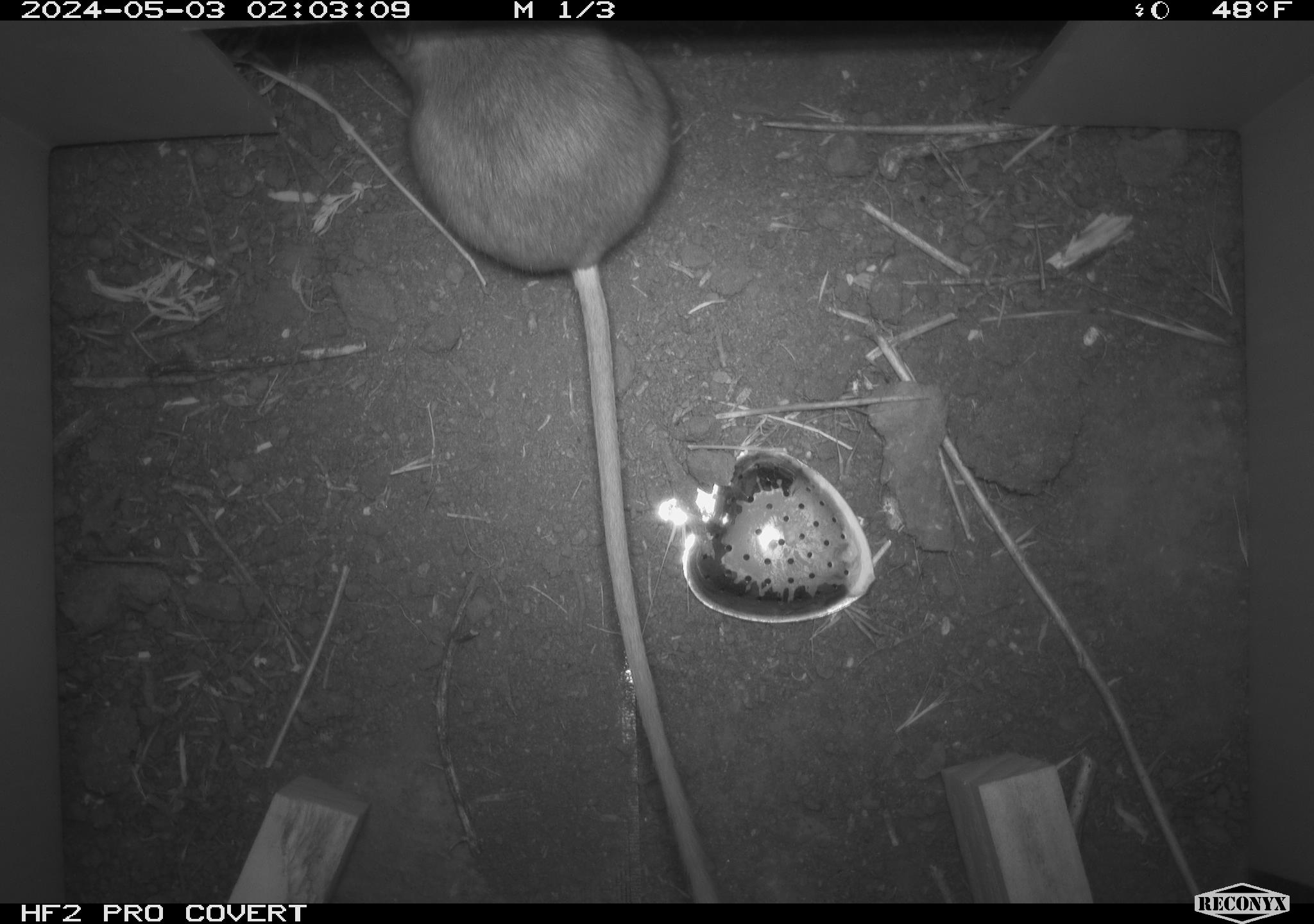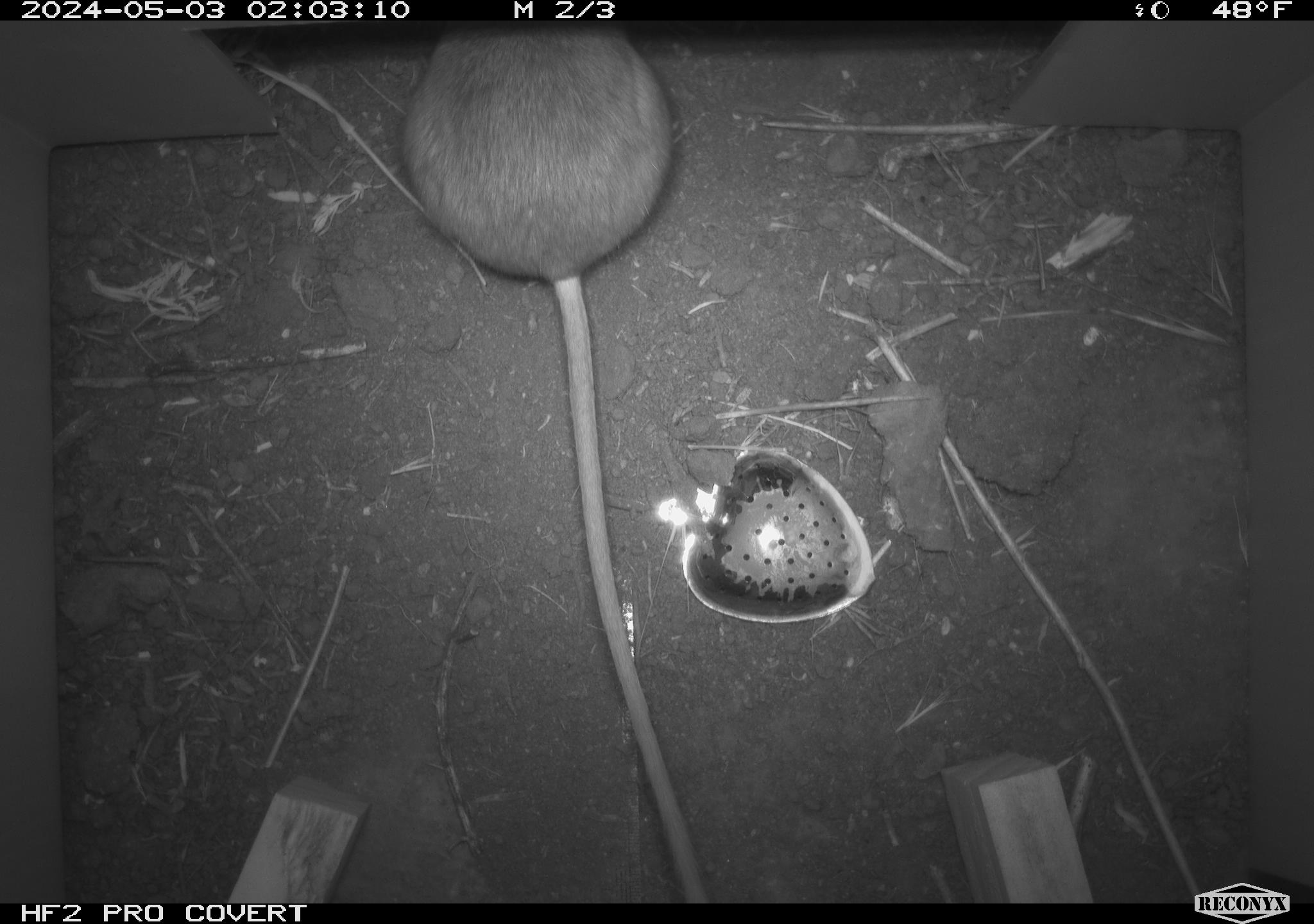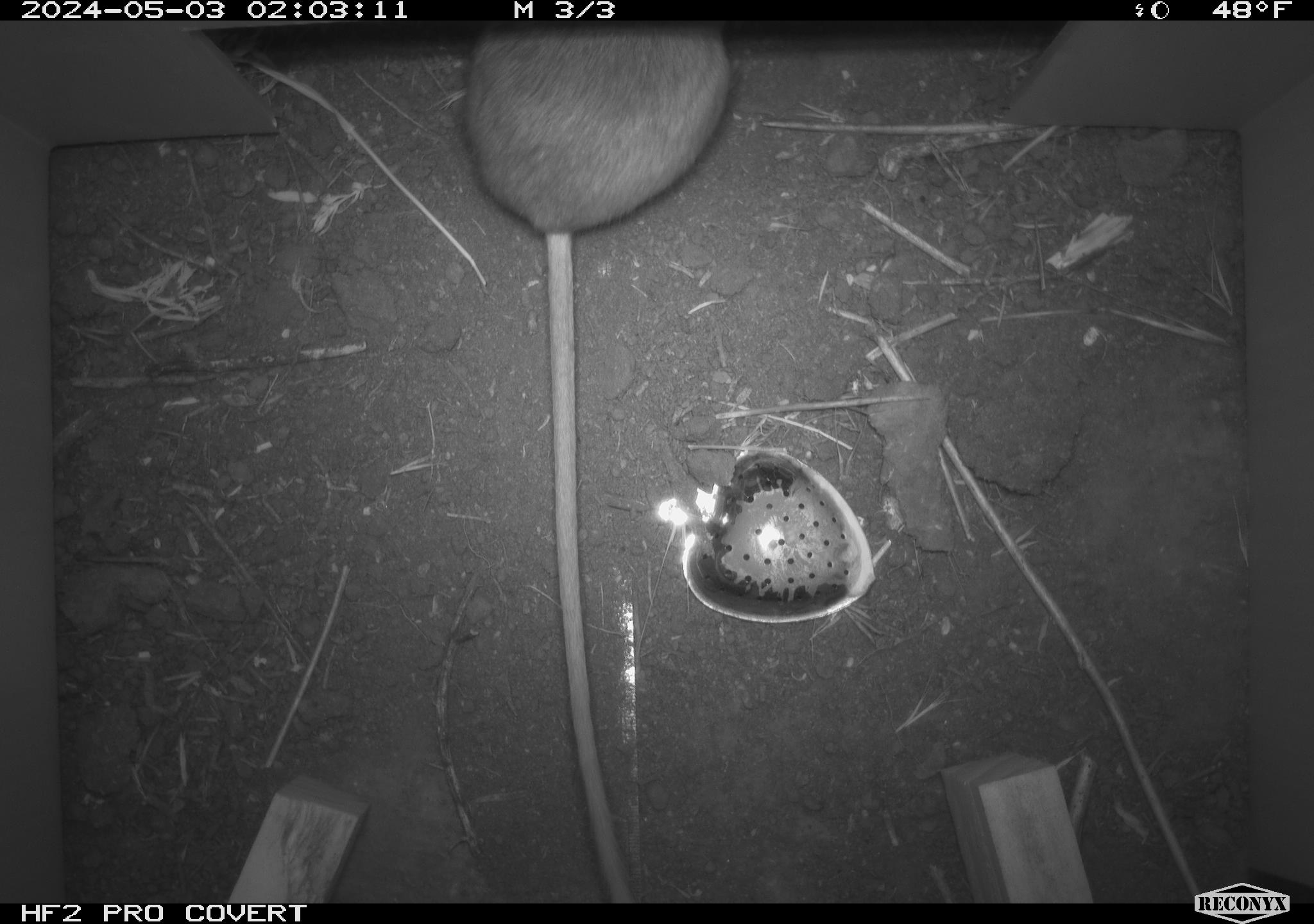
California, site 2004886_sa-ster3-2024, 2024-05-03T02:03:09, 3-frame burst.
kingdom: Animalia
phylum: Chordata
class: Mammalia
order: Rodentia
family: Heteromyidae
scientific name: Heteromyidae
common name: kangaroo rats and pocket mice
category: heteromyidae family